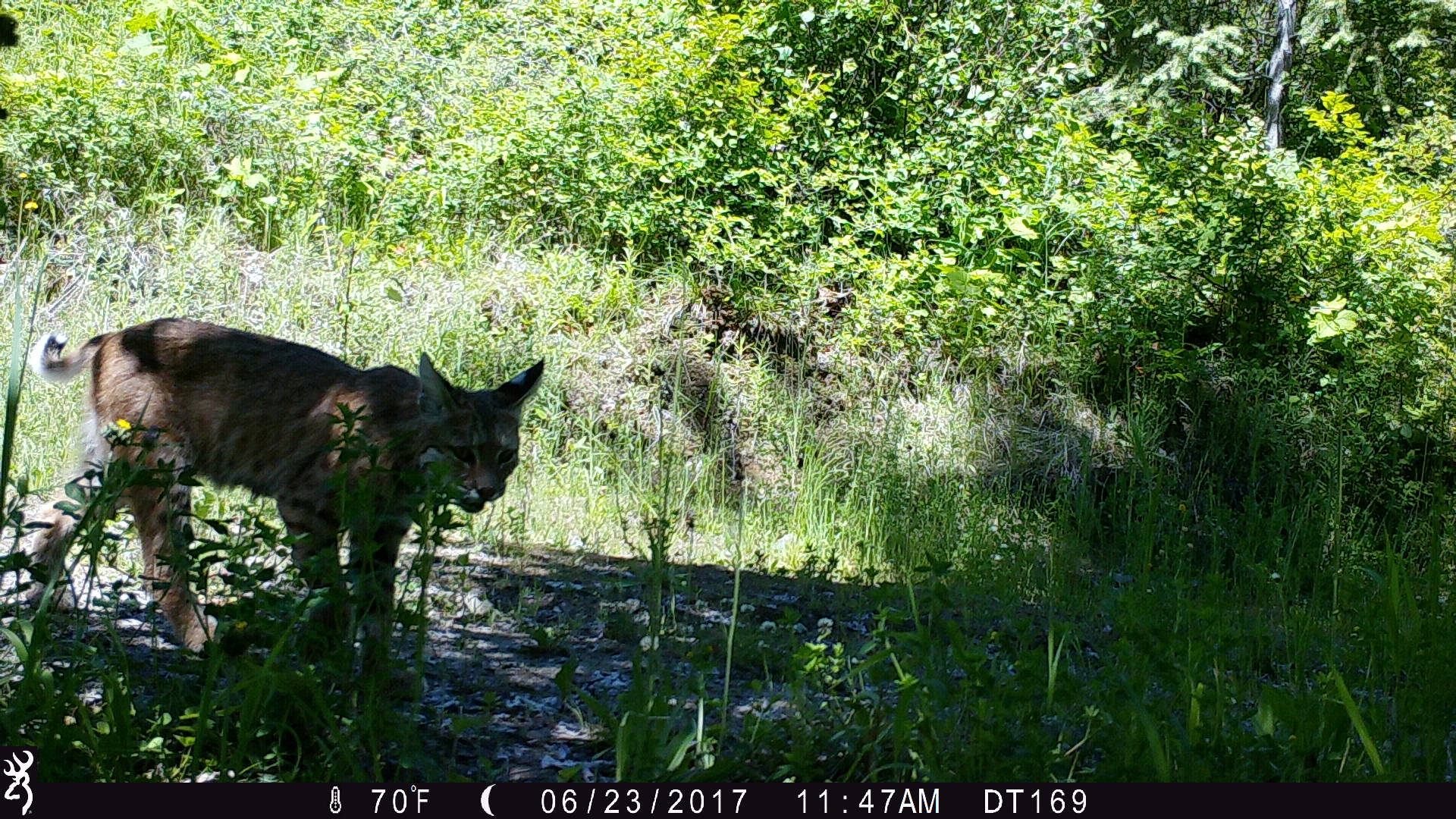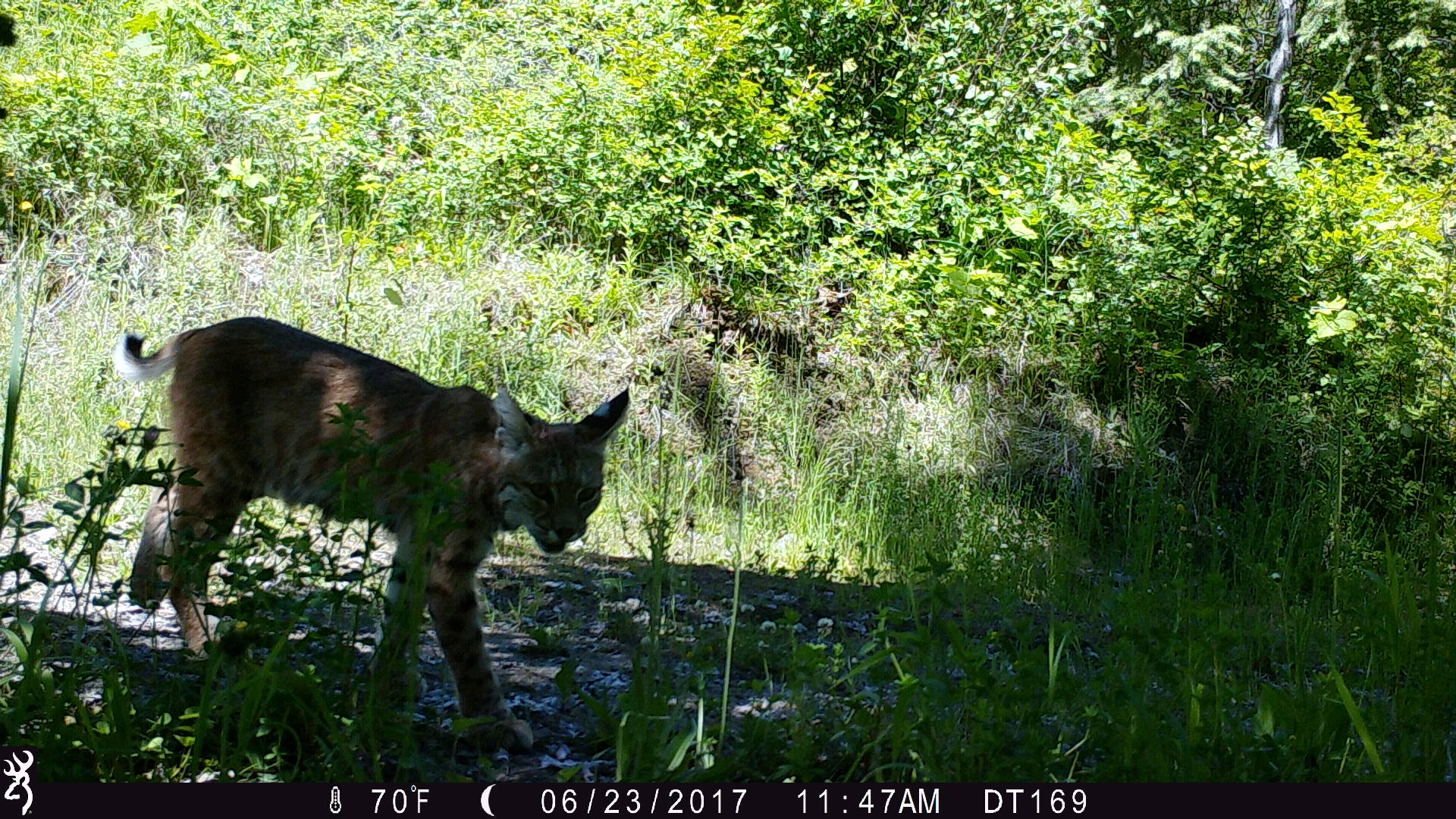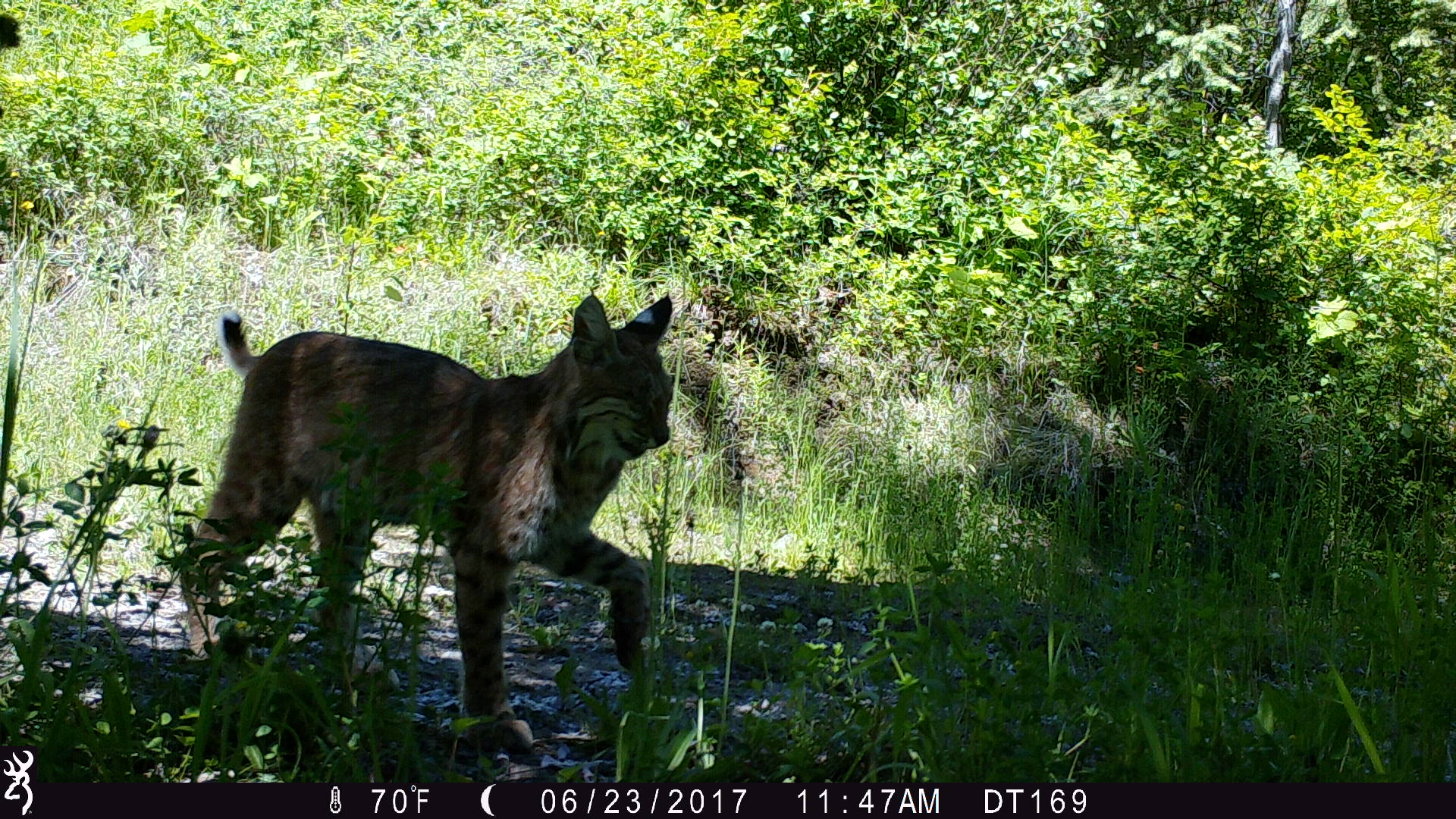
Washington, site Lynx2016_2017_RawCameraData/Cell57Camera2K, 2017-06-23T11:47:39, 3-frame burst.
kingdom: Animalia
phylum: Chordata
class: Mammalia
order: Carnivora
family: Felidae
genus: Lynx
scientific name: Lynx rufus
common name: bobcat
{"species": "Lynx rufus (bobcat)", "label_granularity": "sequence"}